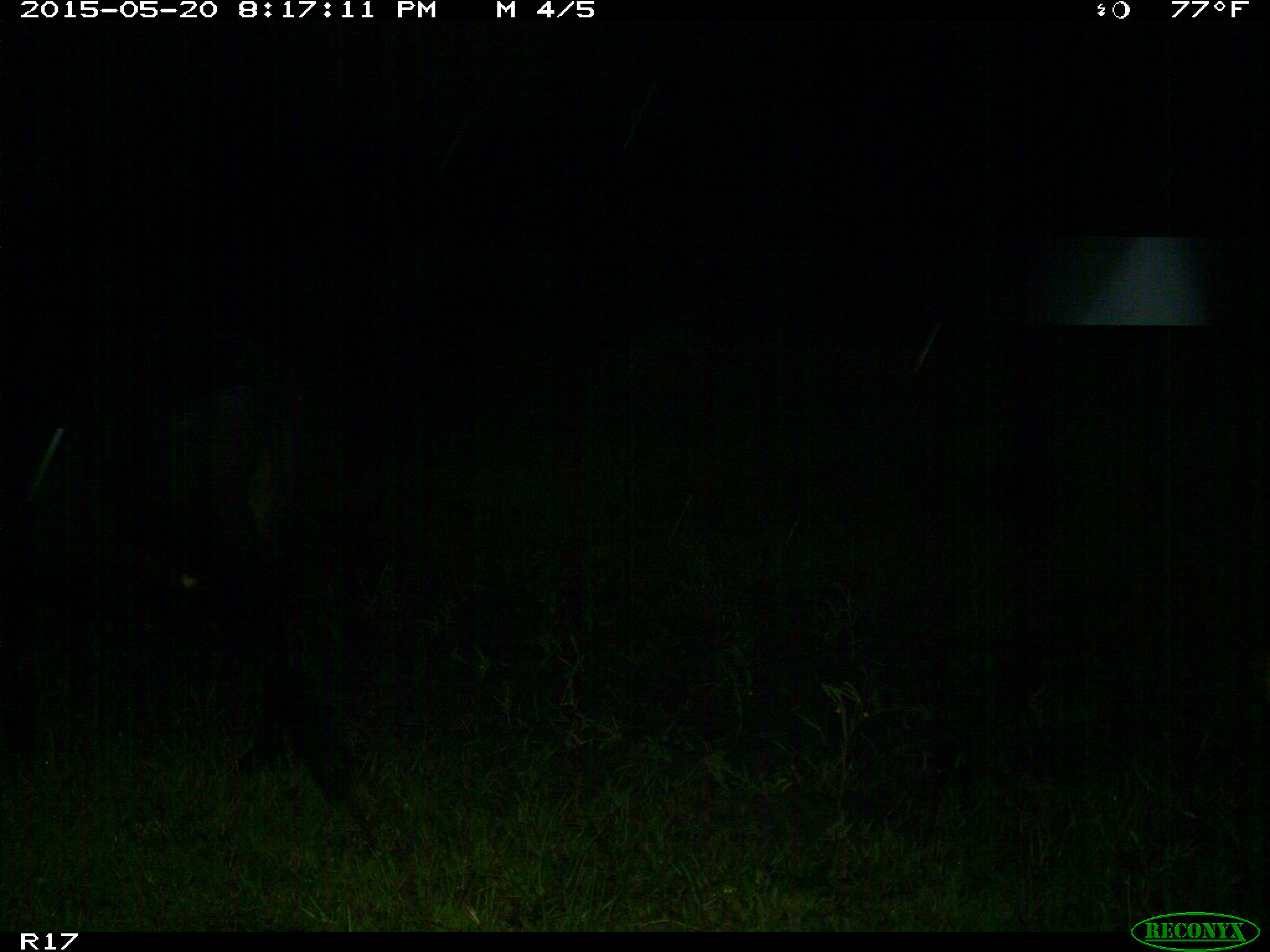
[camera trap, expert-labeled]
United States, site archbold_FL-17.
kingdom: Animalia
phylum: Chordata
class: Mammalia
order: Artiodactyla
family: Bovidae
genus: Bos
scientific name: Bos taurus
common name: domestic cow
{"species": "Bos taurus (domestic cow)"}